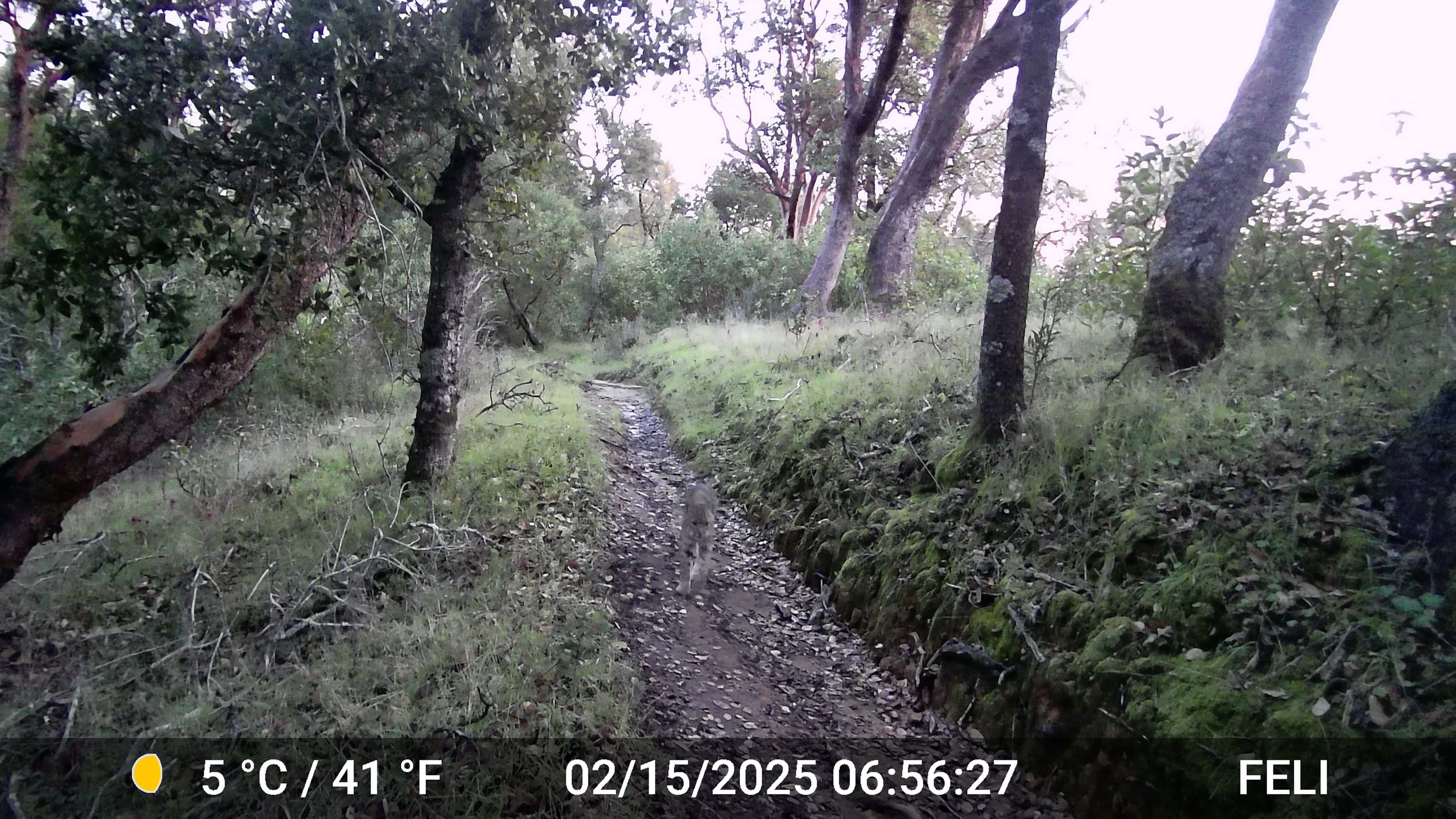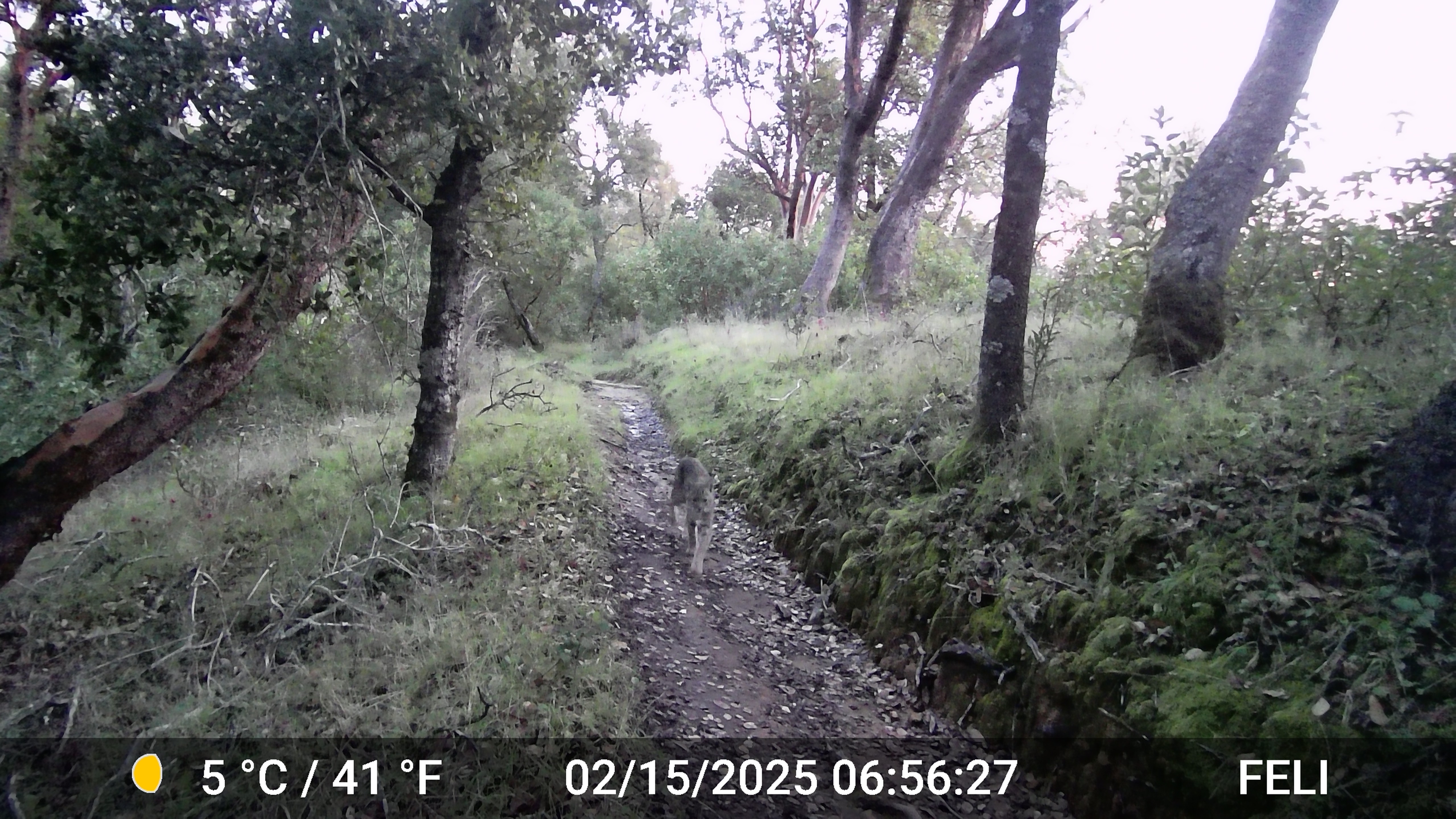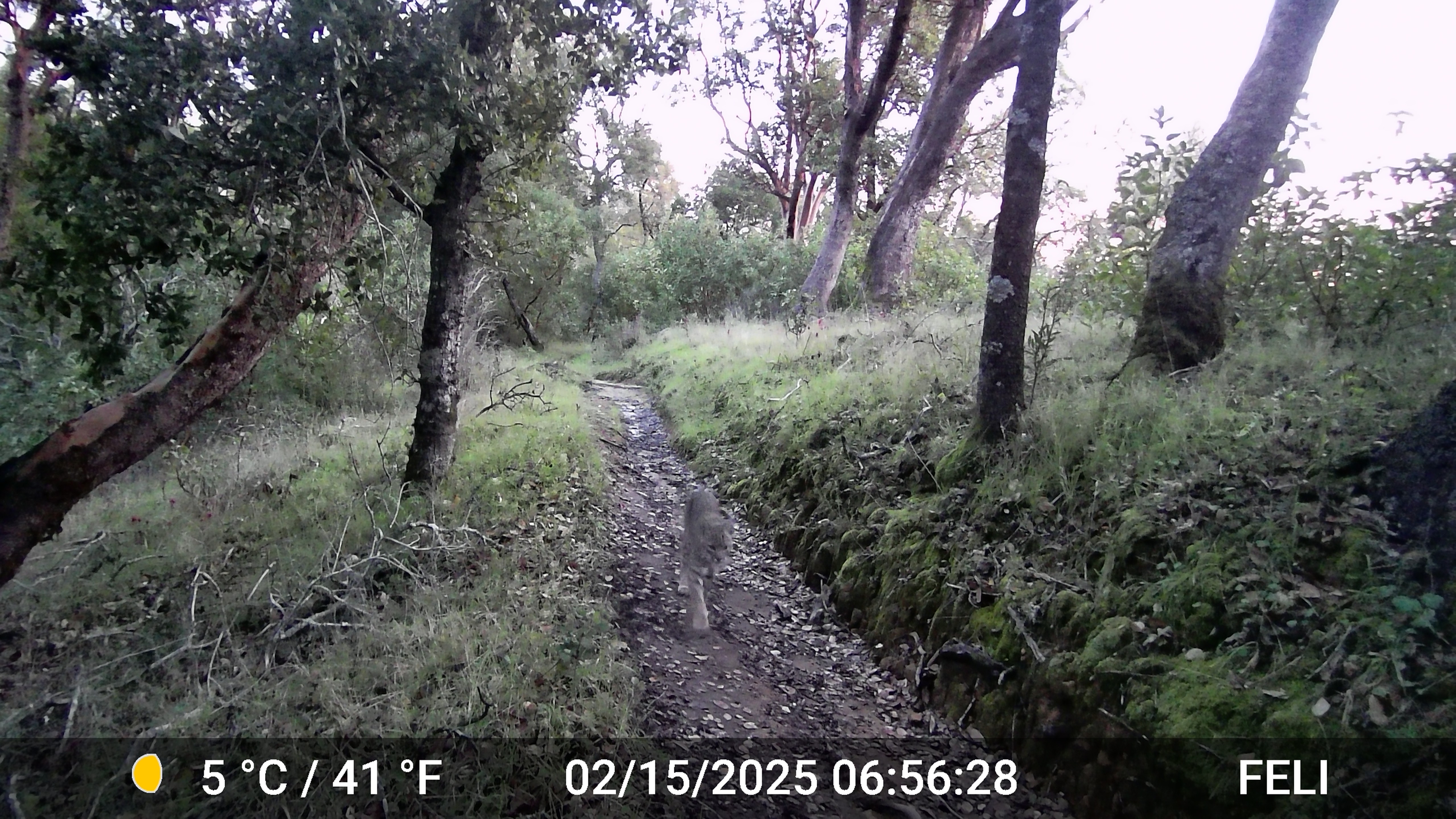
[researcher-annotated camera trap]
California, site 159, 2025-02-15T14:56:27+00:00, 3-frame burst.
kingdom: Animalia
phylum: Chordata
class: Mammalia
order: Carnivora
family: Felidae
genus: Lynx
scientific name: Lynx rufus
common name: bobcat